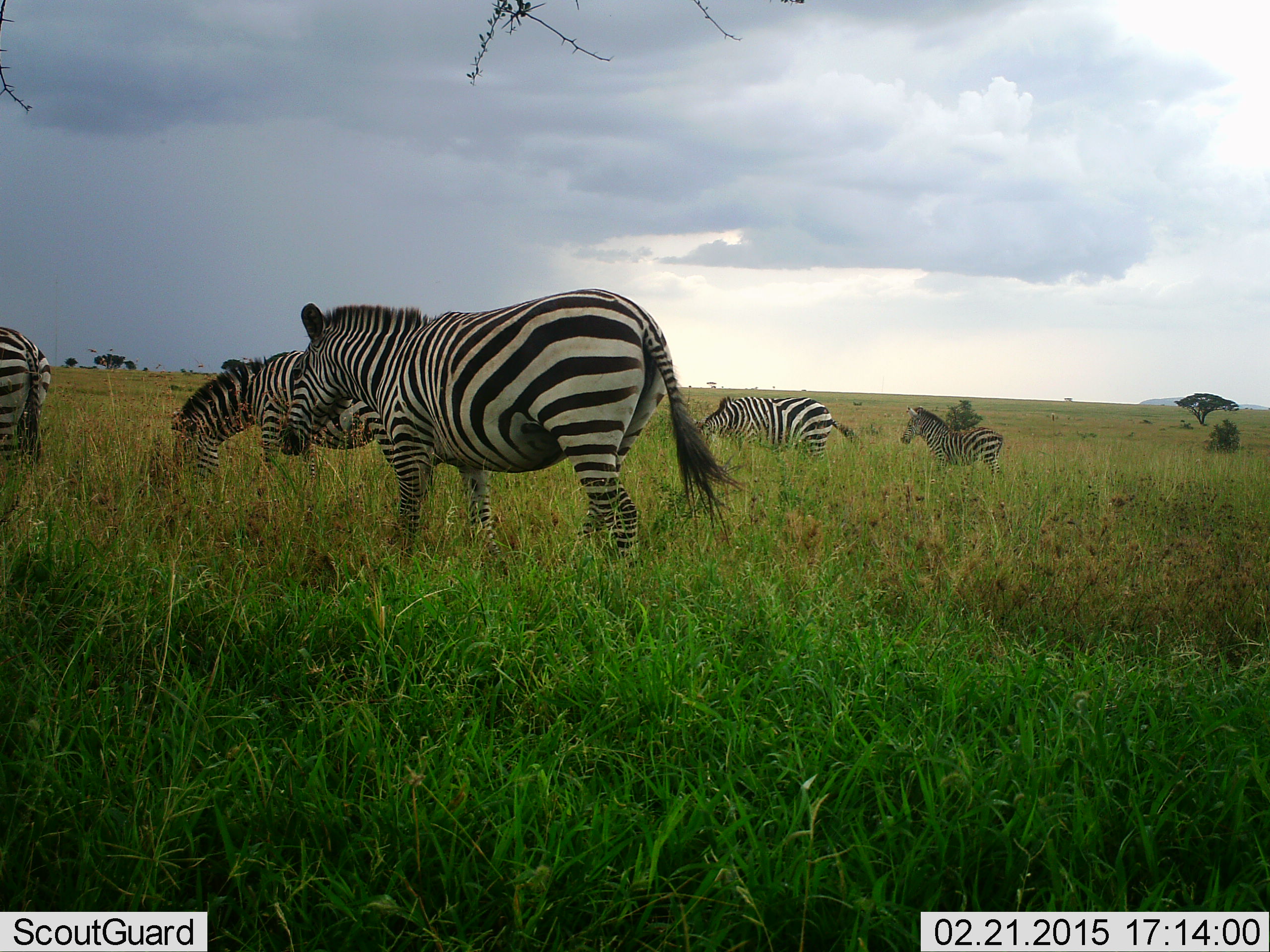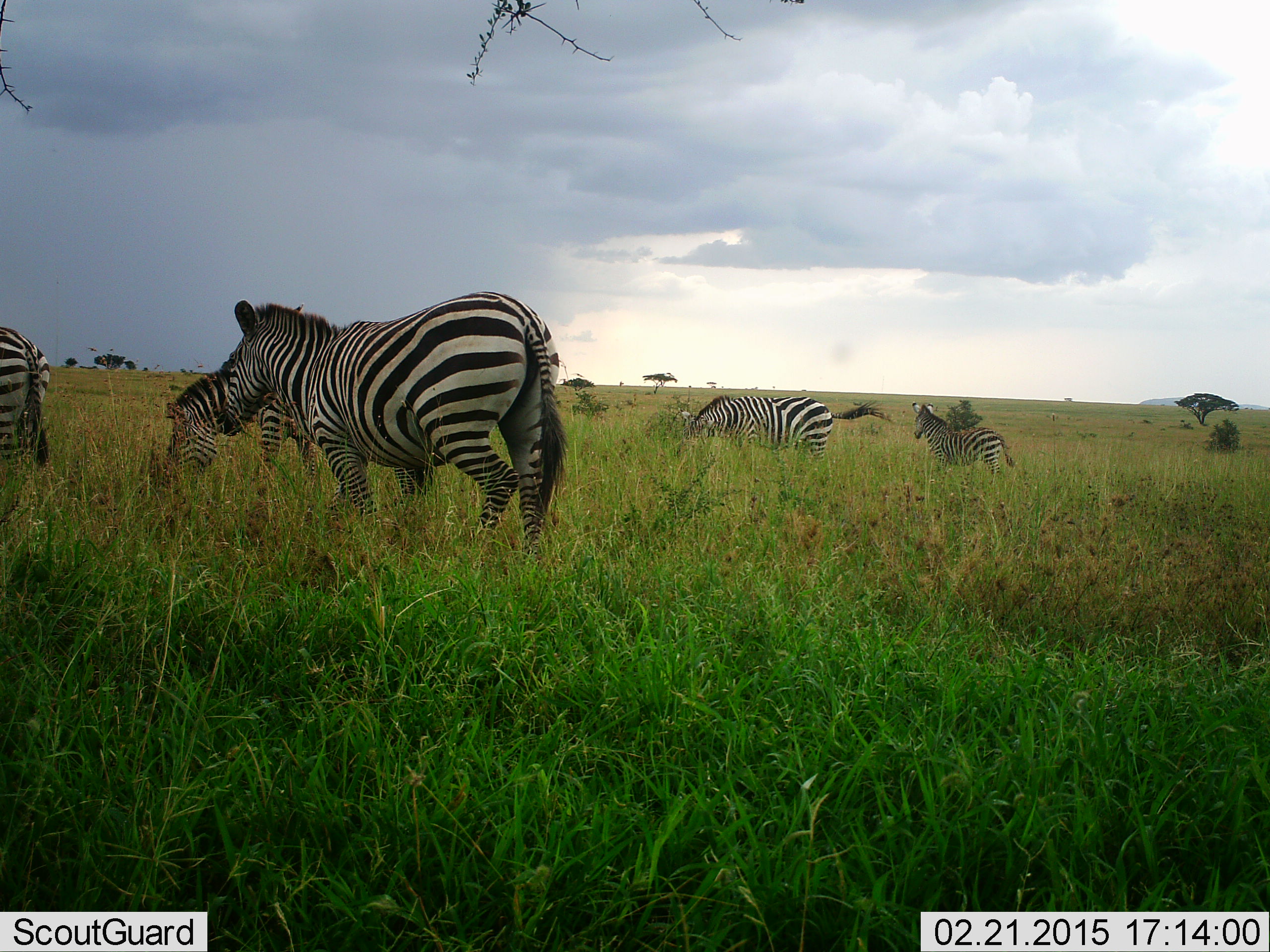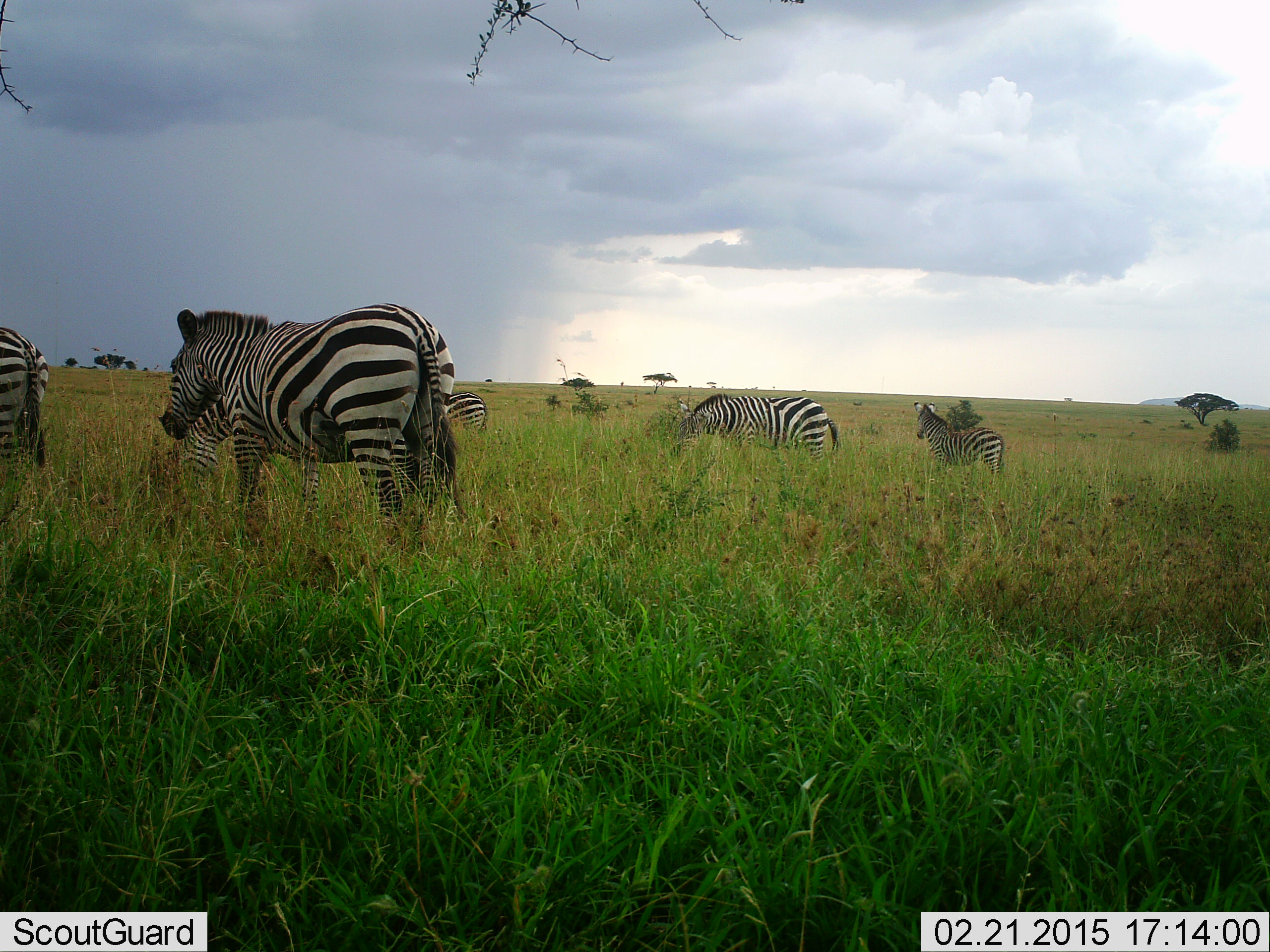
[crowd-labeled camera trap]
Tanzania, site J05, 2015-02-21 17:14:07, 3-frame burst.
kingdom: Animalia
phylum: Chordata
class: Mammalia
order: Perissodactyla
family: Equidae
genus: Equus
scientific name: Equus quagga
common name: plains zebra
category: zebra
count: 6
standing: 70%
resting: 0%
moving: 70%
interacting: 0%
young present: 0%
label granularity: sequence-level